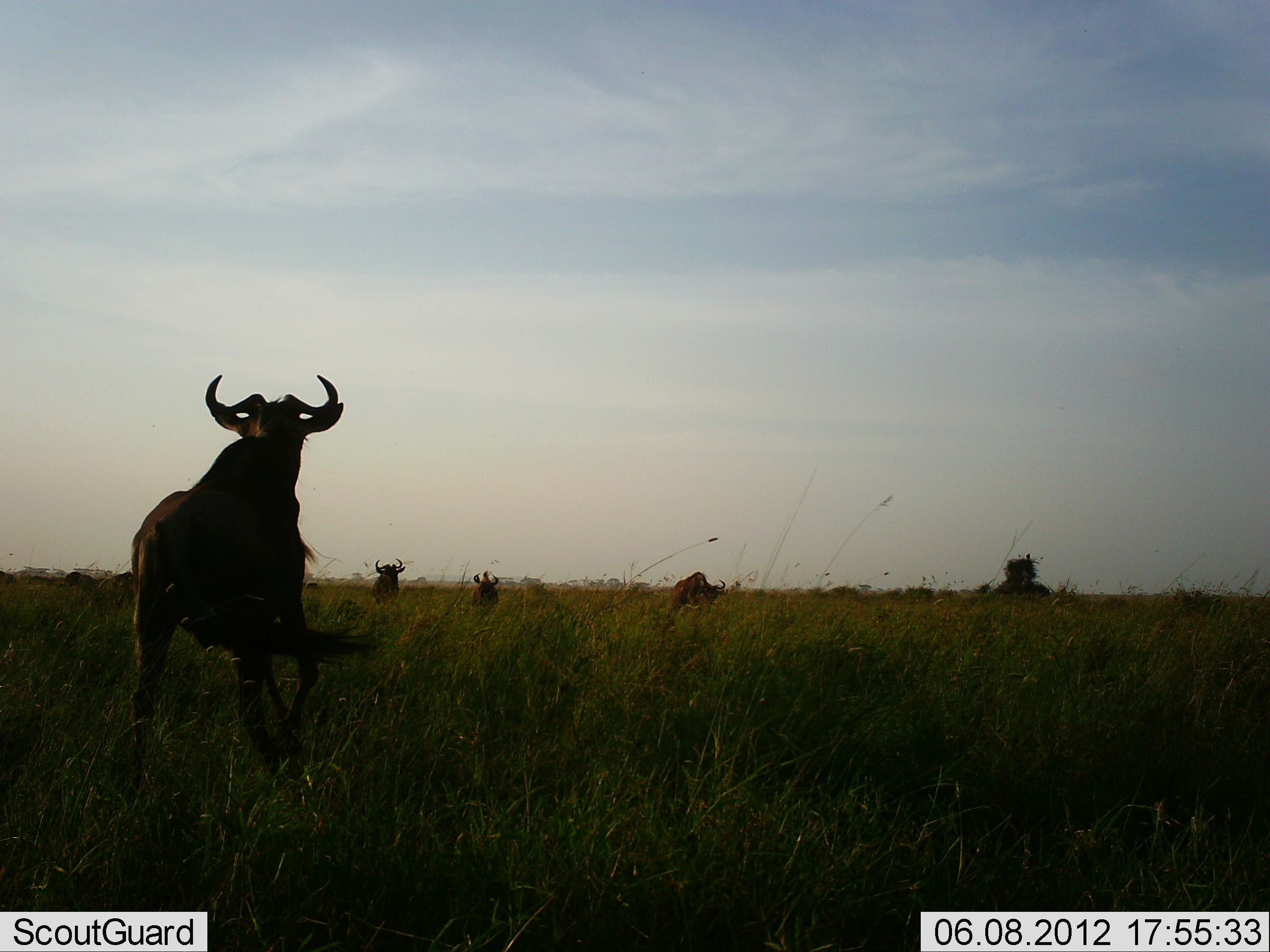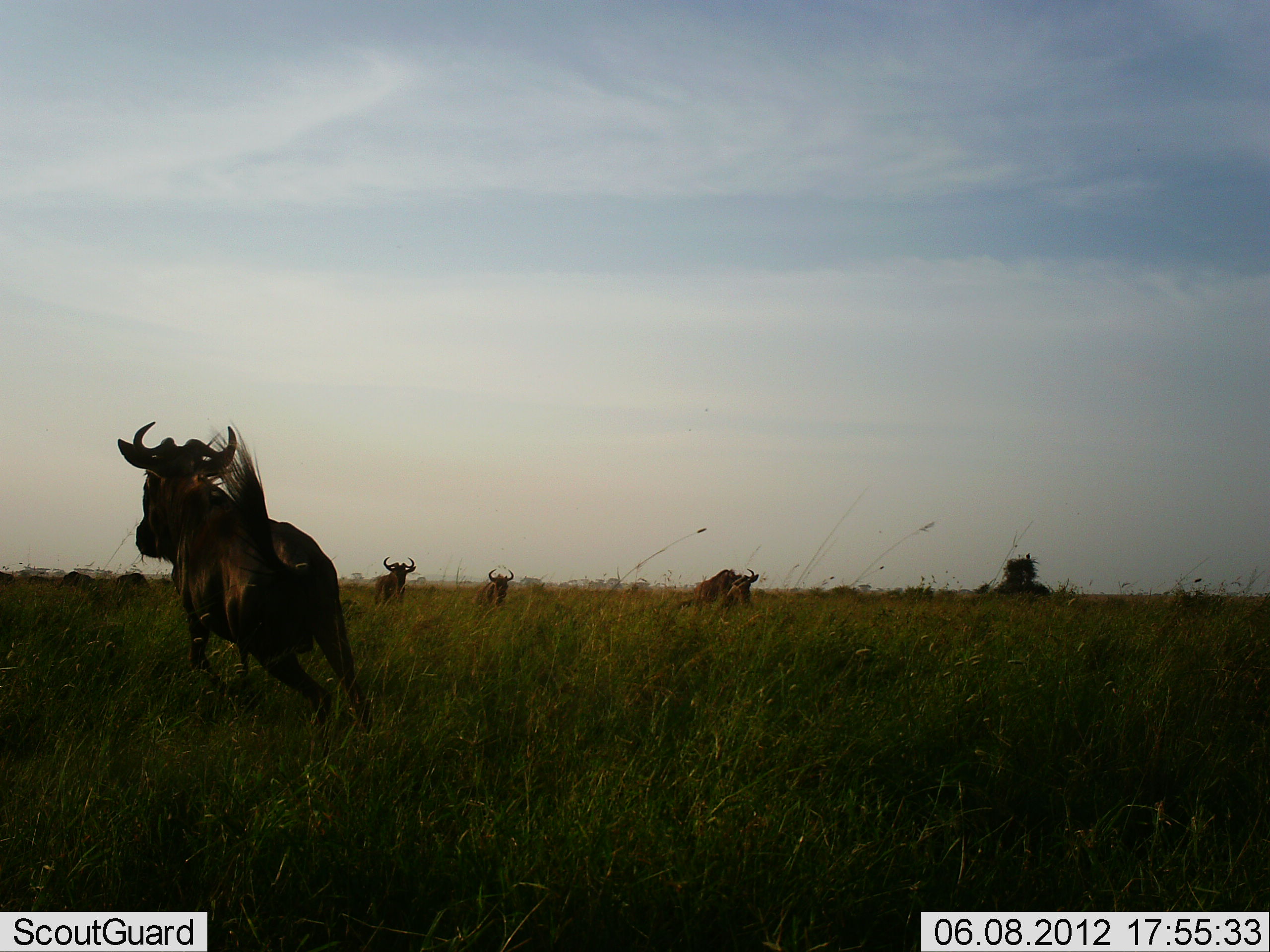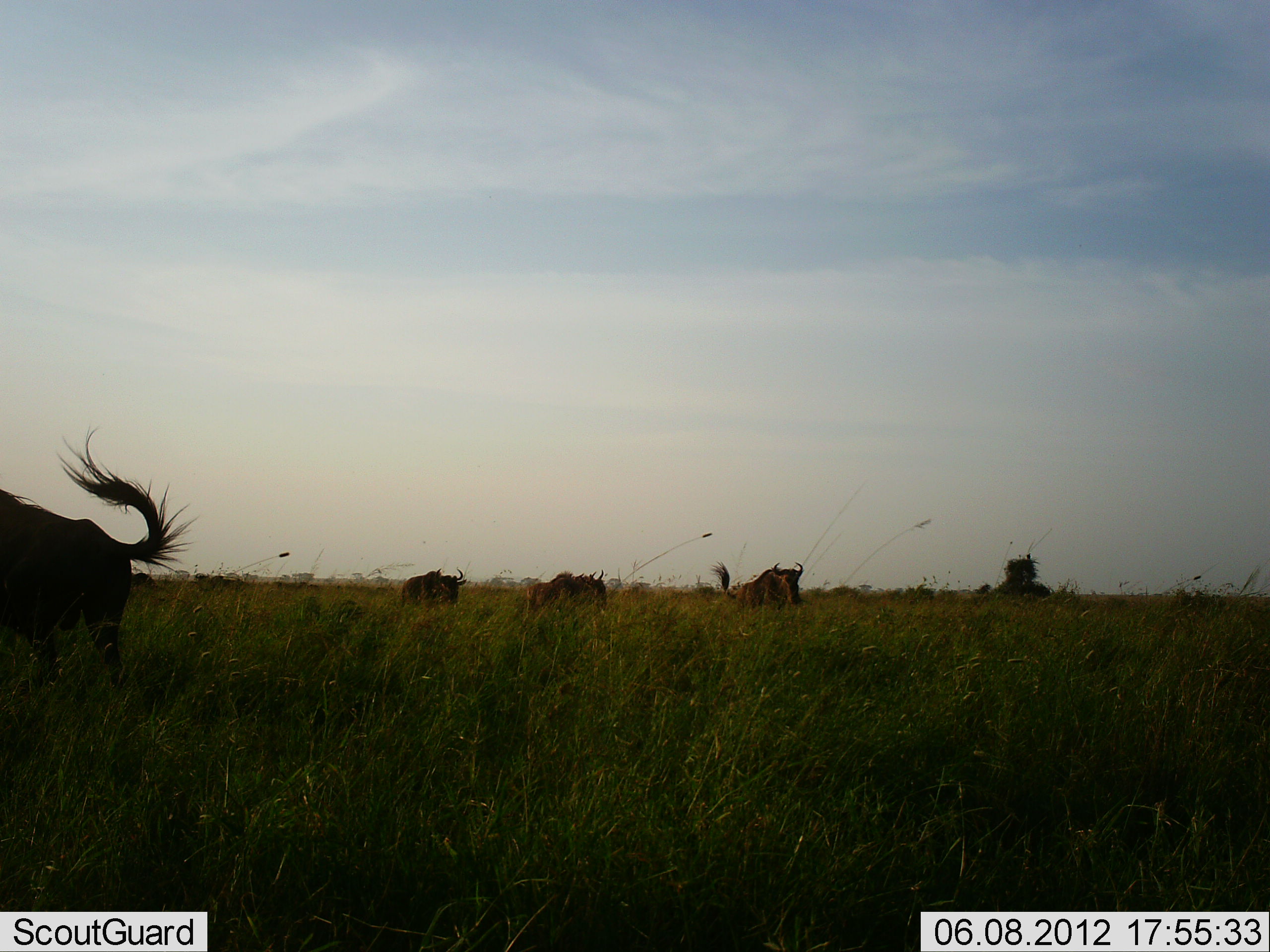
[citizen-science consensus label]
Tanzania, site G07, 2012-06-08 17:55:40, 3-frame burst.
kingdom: Animalia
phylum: Chordata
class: Mammalia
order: Artiodactyla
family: Bovidae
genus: Connochaetes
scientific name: Connochaetes taurinus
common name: blue wildebeest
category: wildebeest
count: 4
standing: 0%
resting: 0%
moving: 90%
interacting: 20%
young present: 0%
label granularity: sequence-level